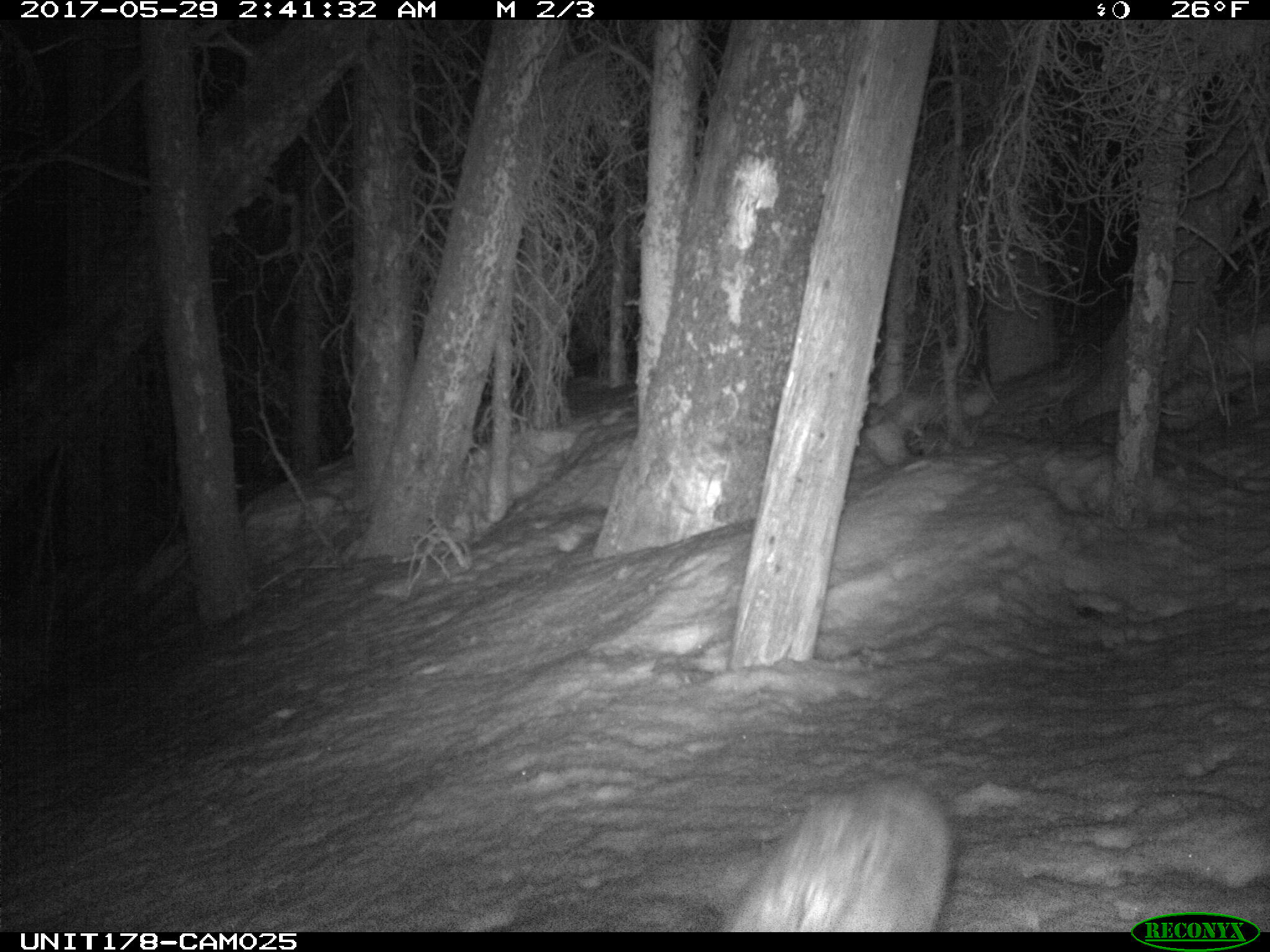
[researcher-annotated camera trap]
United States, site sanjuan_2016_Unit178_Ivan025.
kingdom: Animalia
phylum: Chordata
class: Mammalia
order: Carnivora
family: Canidae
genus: Vulpes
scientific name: Vulpes vulpes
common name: red fox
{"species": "Vulpes vulpes (red fox)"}